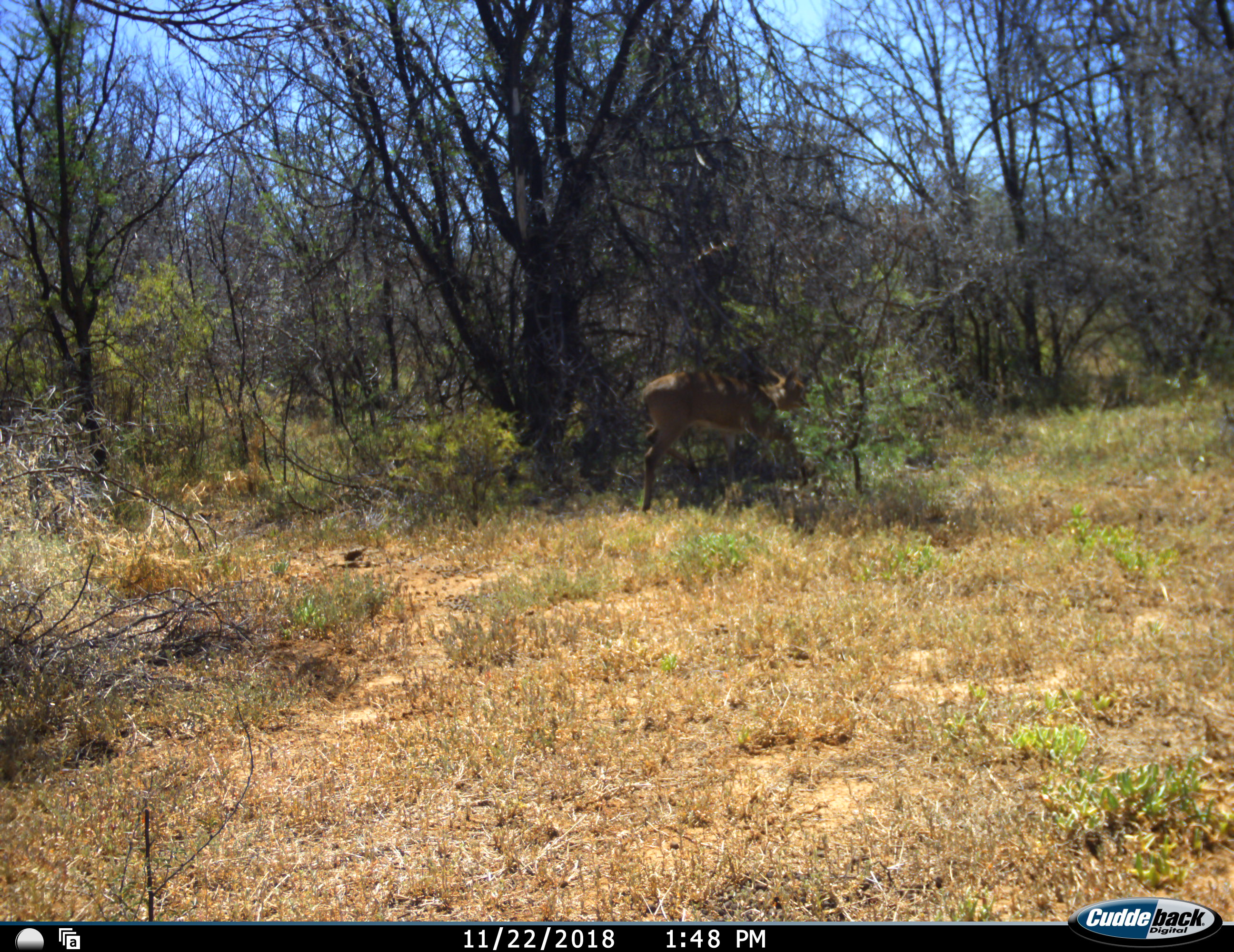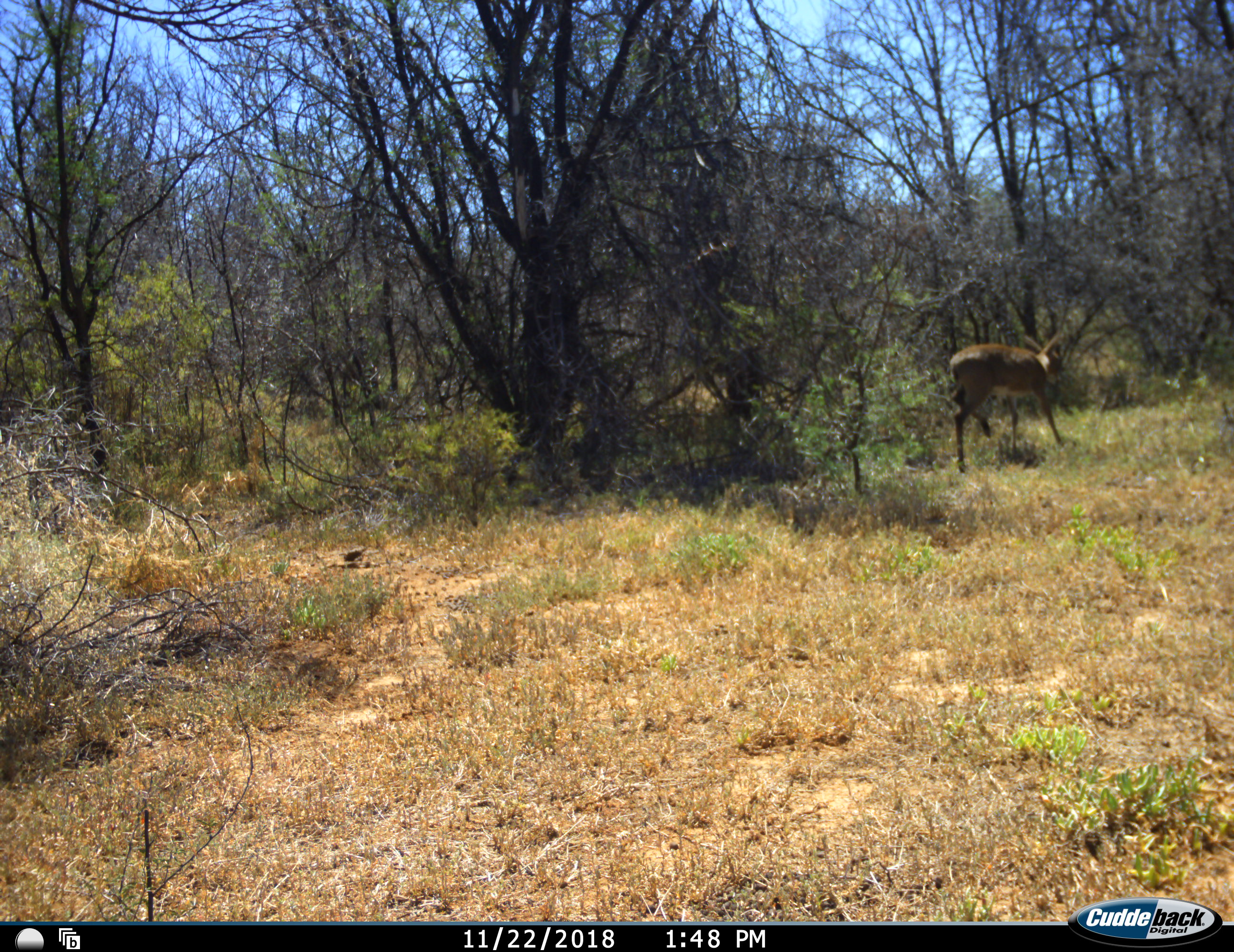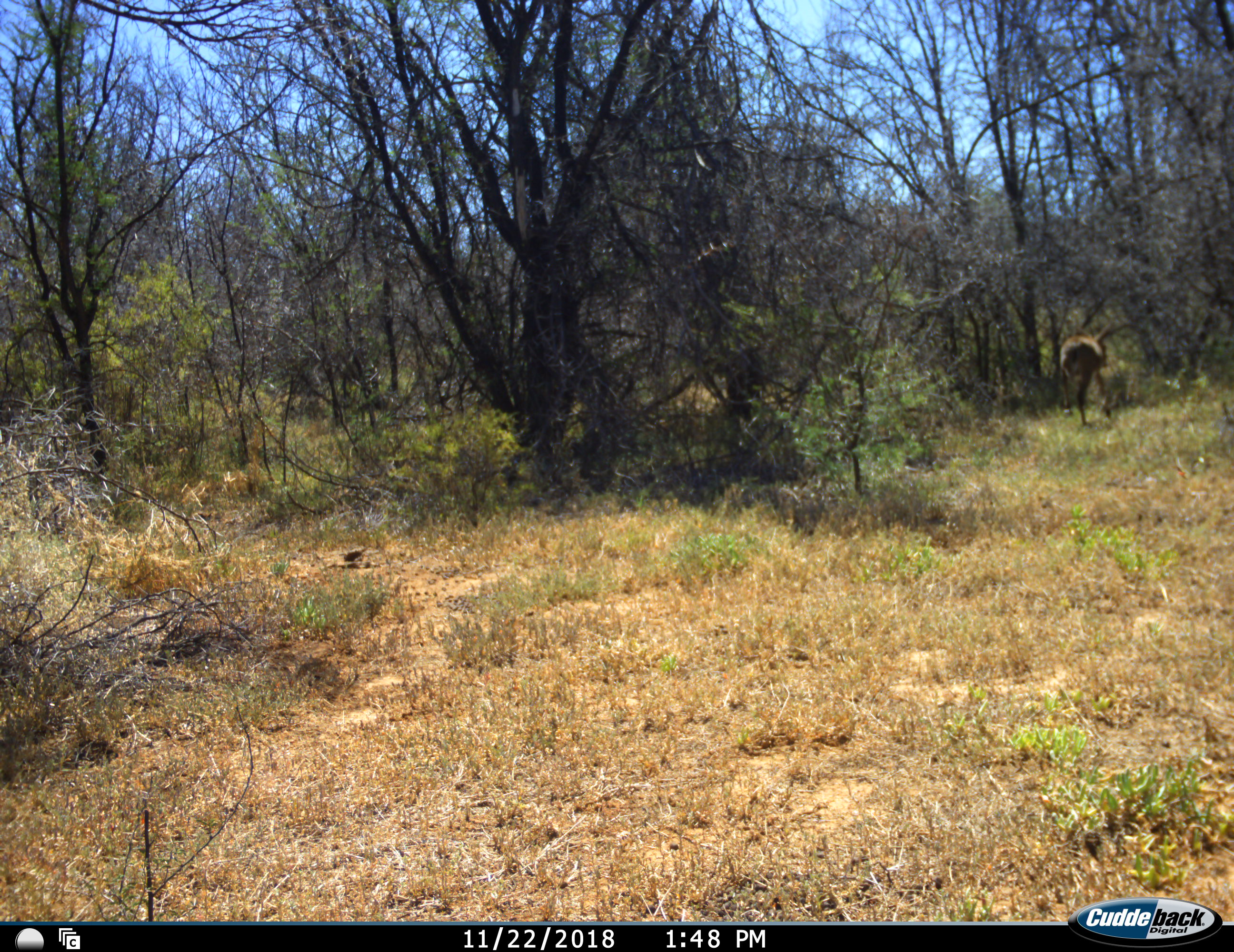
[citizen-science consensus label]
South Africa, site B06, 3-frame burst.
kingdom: Animalia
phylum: Chordata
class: Mammalia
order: Artiodactyla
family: Bovidae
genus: Sylvicapra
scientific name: Sylvicapra grimmia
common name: common grey duiker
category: duikercommongrey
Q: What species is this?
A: Duikercommongrey (common grey duiker) (Sylvicapra grimmia).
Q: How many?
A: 1.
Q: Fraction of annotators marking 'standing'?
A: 0%.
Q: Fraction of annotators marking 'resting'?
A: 0%.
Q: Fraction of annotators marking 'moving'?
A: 100%.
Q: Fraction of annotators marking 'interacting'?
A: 0%.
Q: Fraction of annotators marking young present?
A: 0%.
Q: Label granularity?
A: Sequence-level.